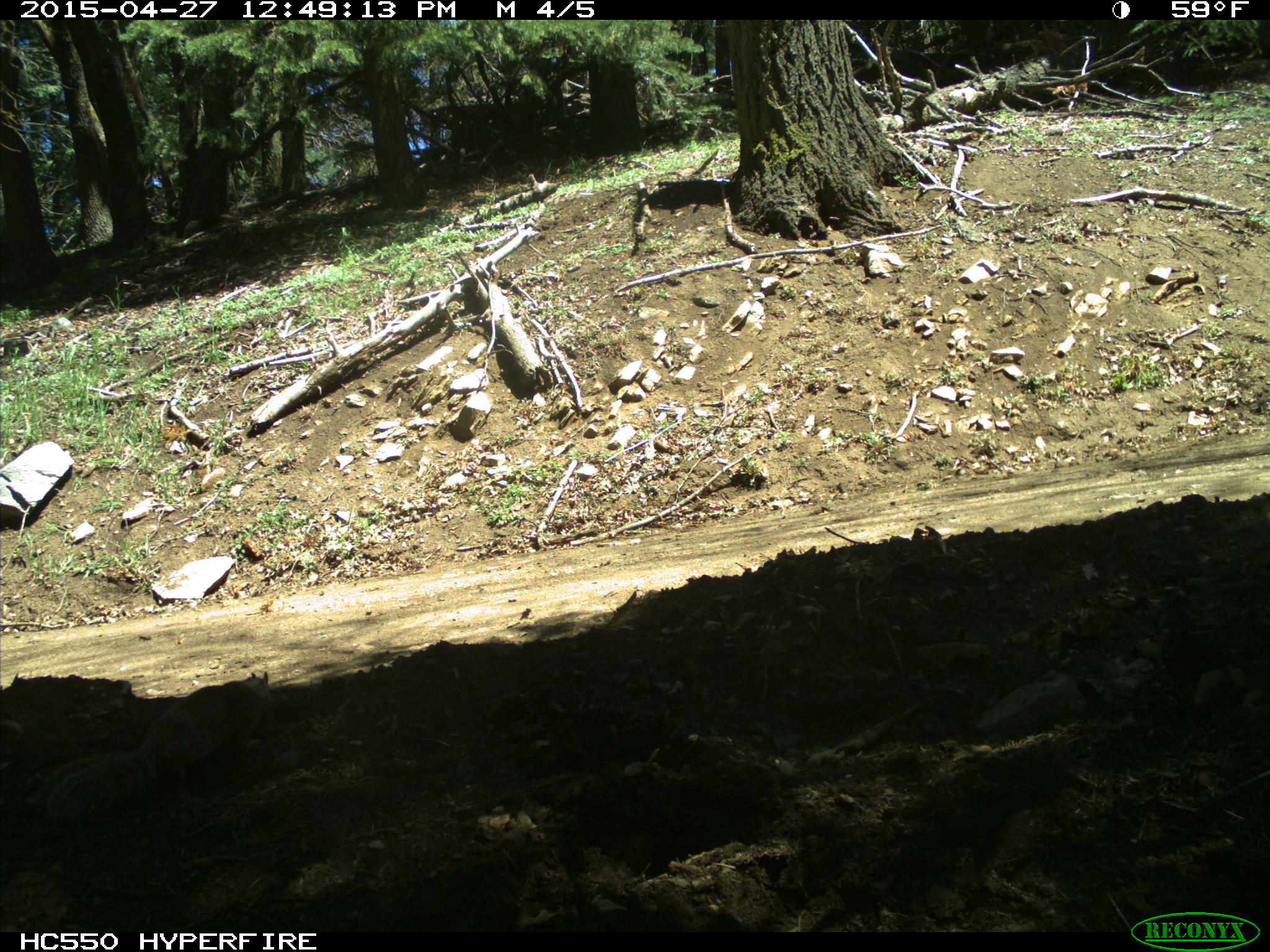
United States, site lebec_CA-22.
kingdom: Animalia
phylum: Chordata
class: Mammalia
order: Rodentia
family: Sciuridae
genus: Otospermophilus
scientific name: Otospermophilus beecheyi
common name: california ground squirrel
Otospermophilus beecheyi (california ground squirrel).